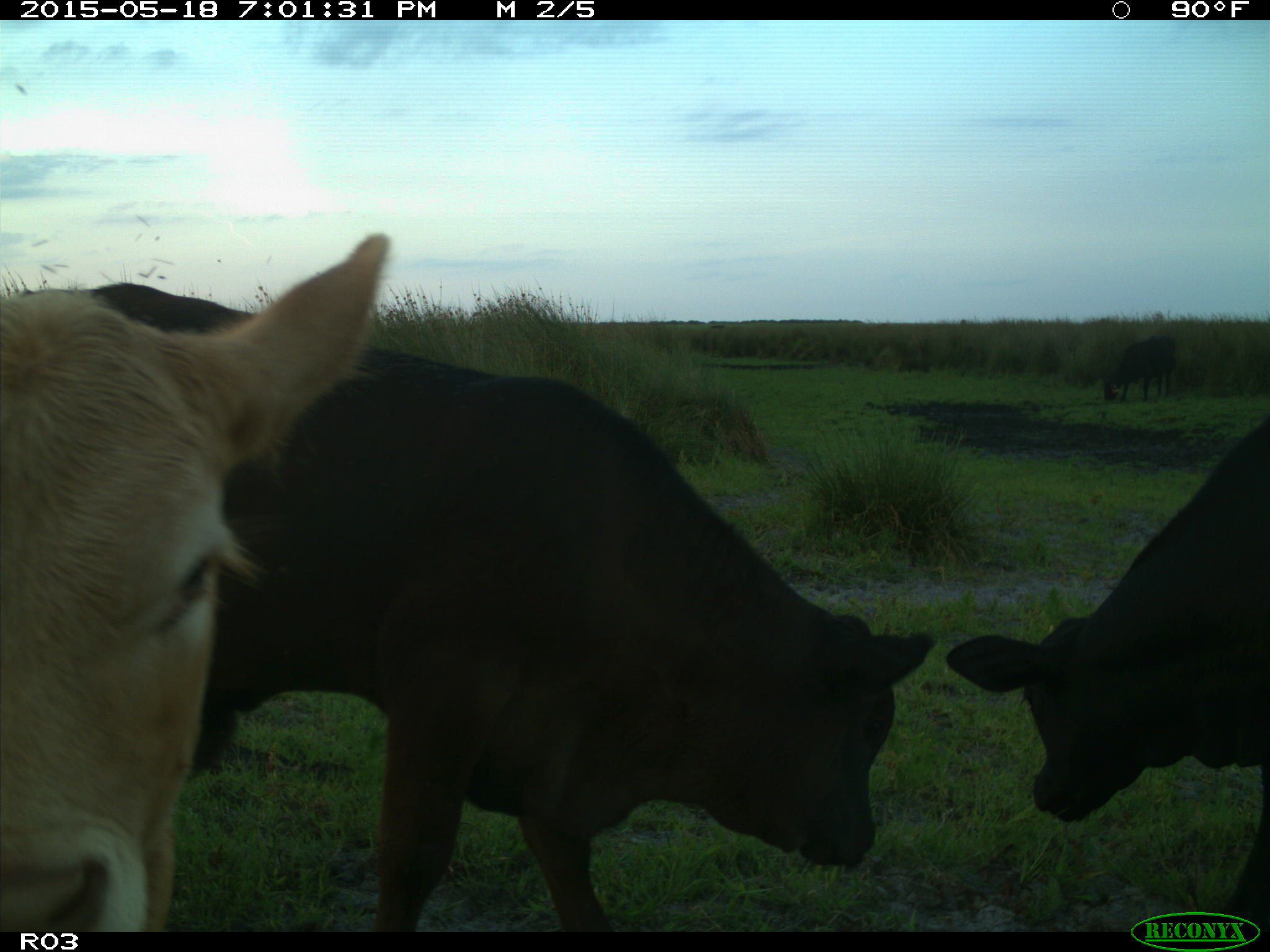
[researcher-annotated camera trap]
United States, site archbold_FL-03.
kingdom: Animalia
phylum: Chordata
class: Mammalia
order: Artiodactyla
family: Bovidae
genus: Bos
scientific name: Bos taurus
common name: domestic cow